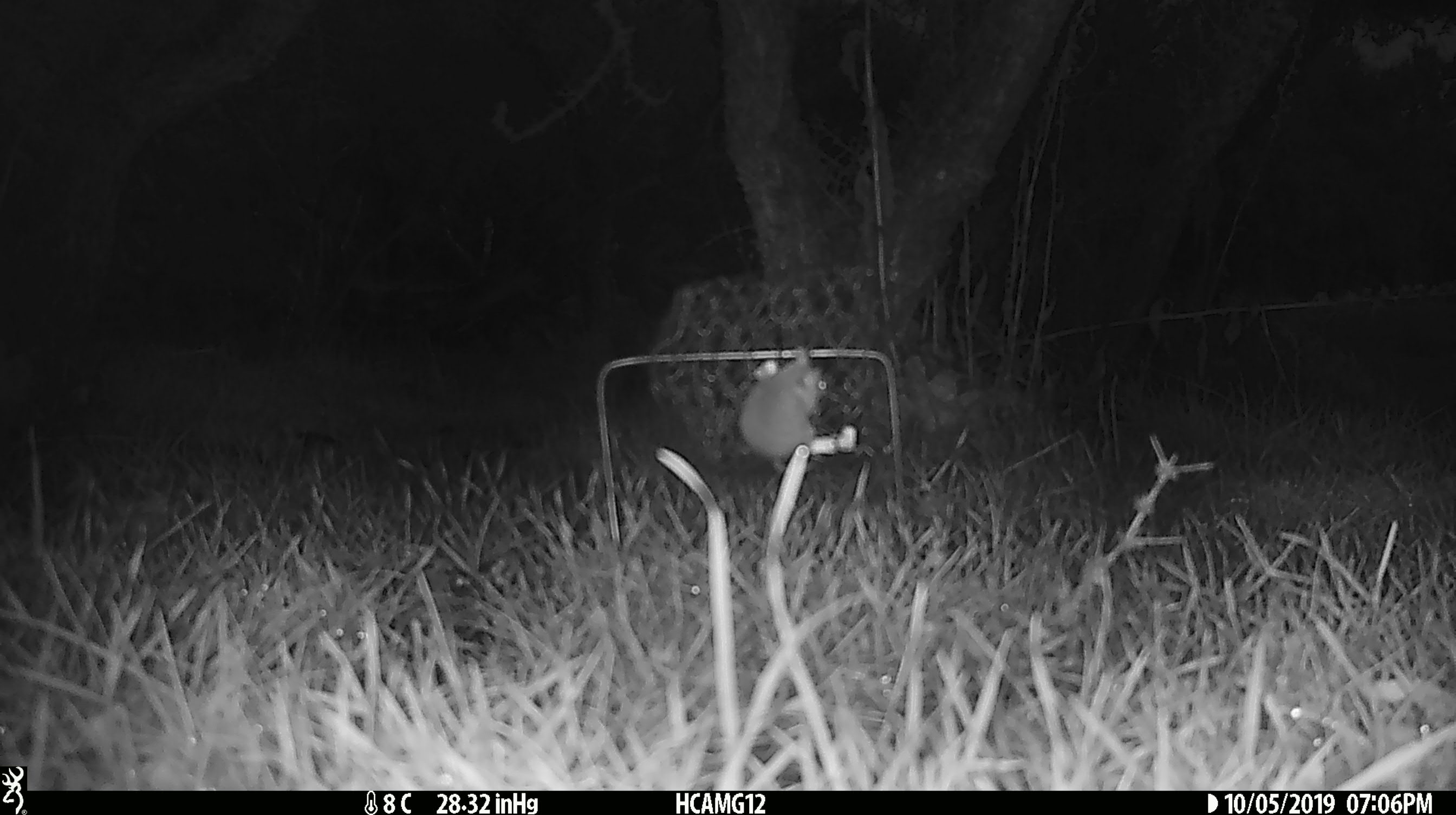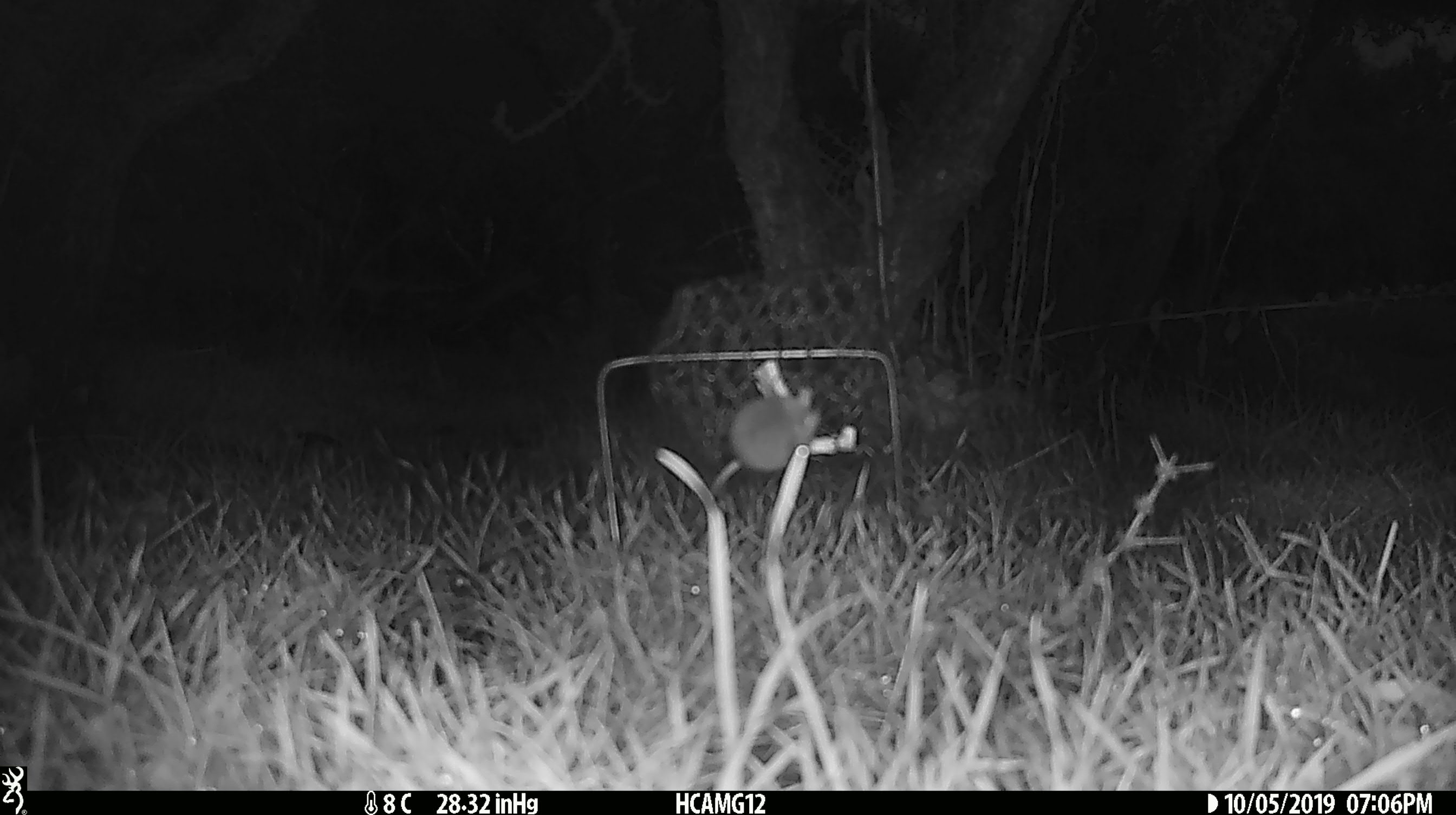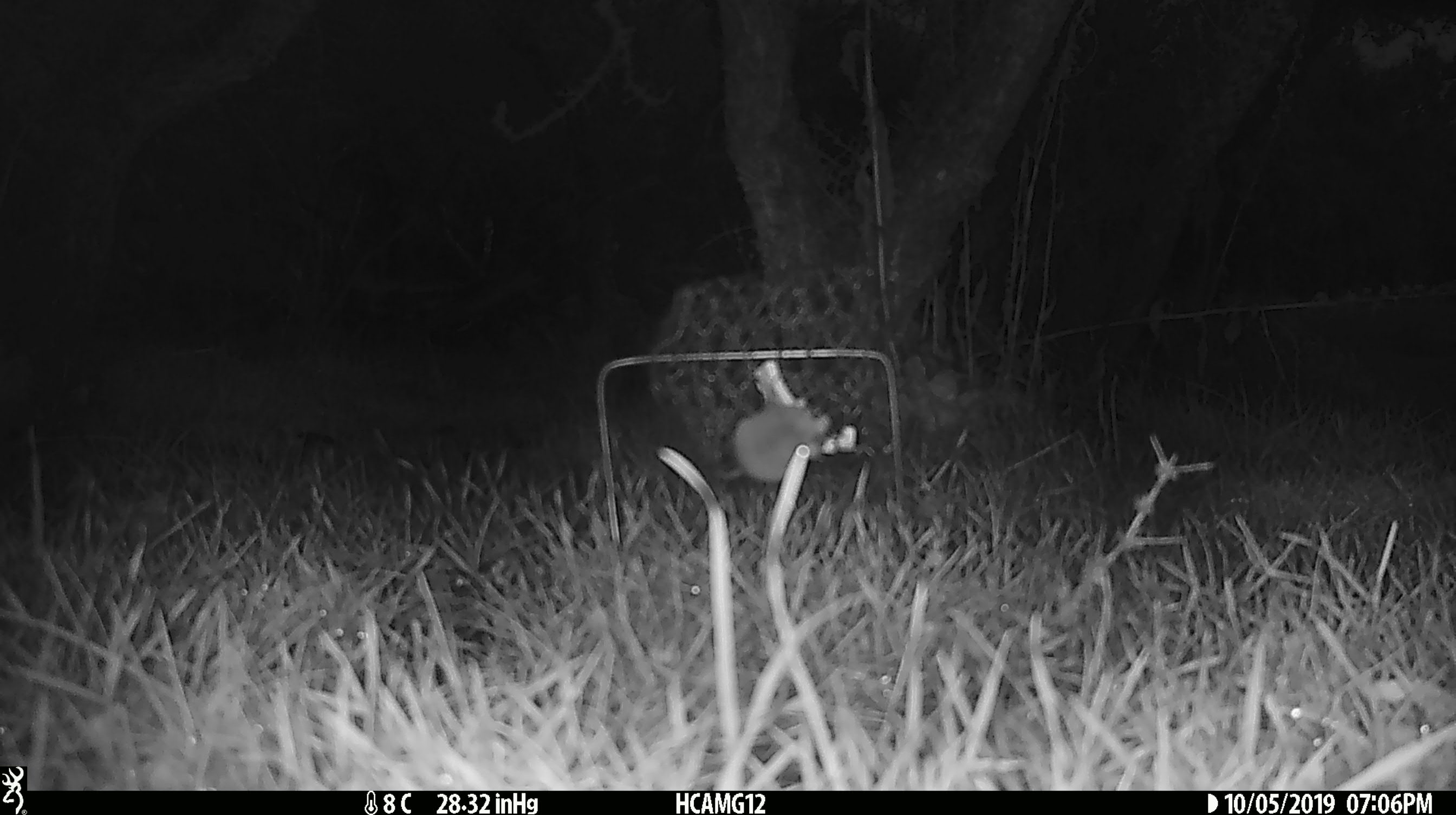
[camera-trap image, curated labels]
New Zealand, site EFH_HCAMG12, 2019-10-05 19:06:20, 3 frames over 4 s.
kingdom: Animalia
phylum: Chordata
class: Mammalia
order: Rodentia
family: Muridae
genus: Mus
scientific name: Mus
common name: mouse